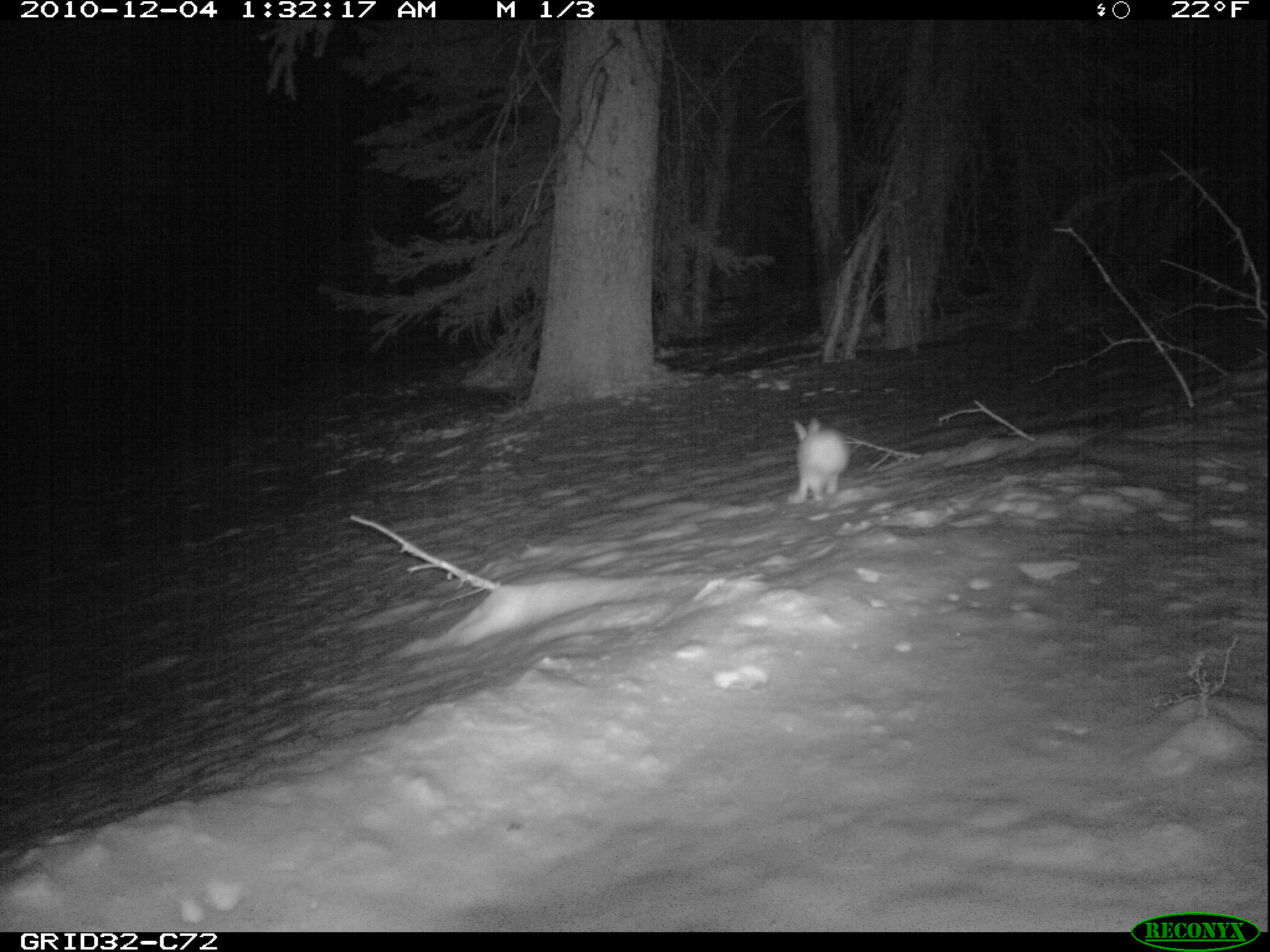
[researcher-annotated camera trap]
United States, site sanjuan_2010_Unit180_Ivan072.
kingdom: Animalia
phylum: Chordata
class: Mammalia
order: Lagomorpha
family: Leporidae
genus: Lepus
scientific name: Lepus americanus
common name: snowshoe hare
Lepus americanus (snowshoe hare).